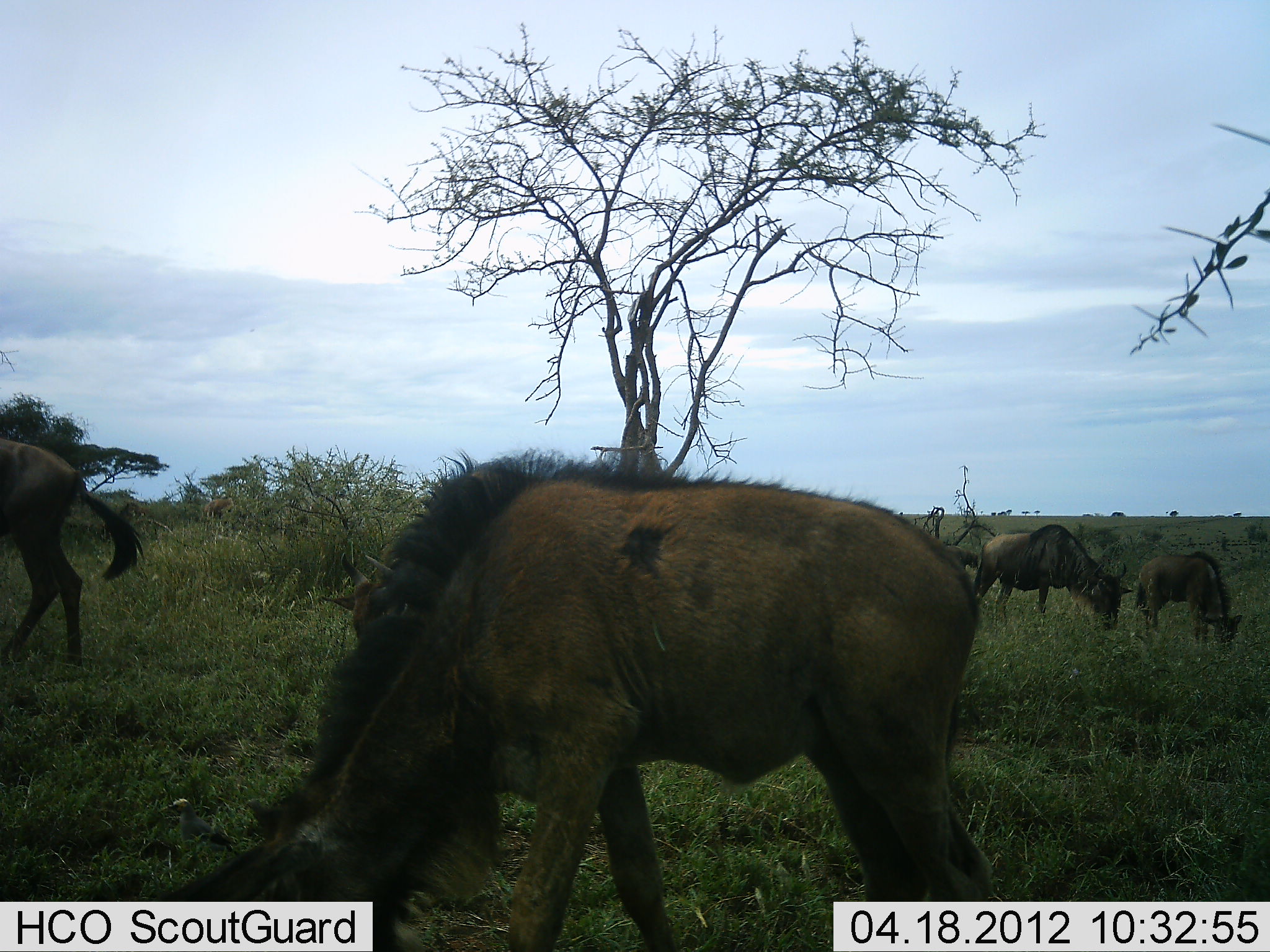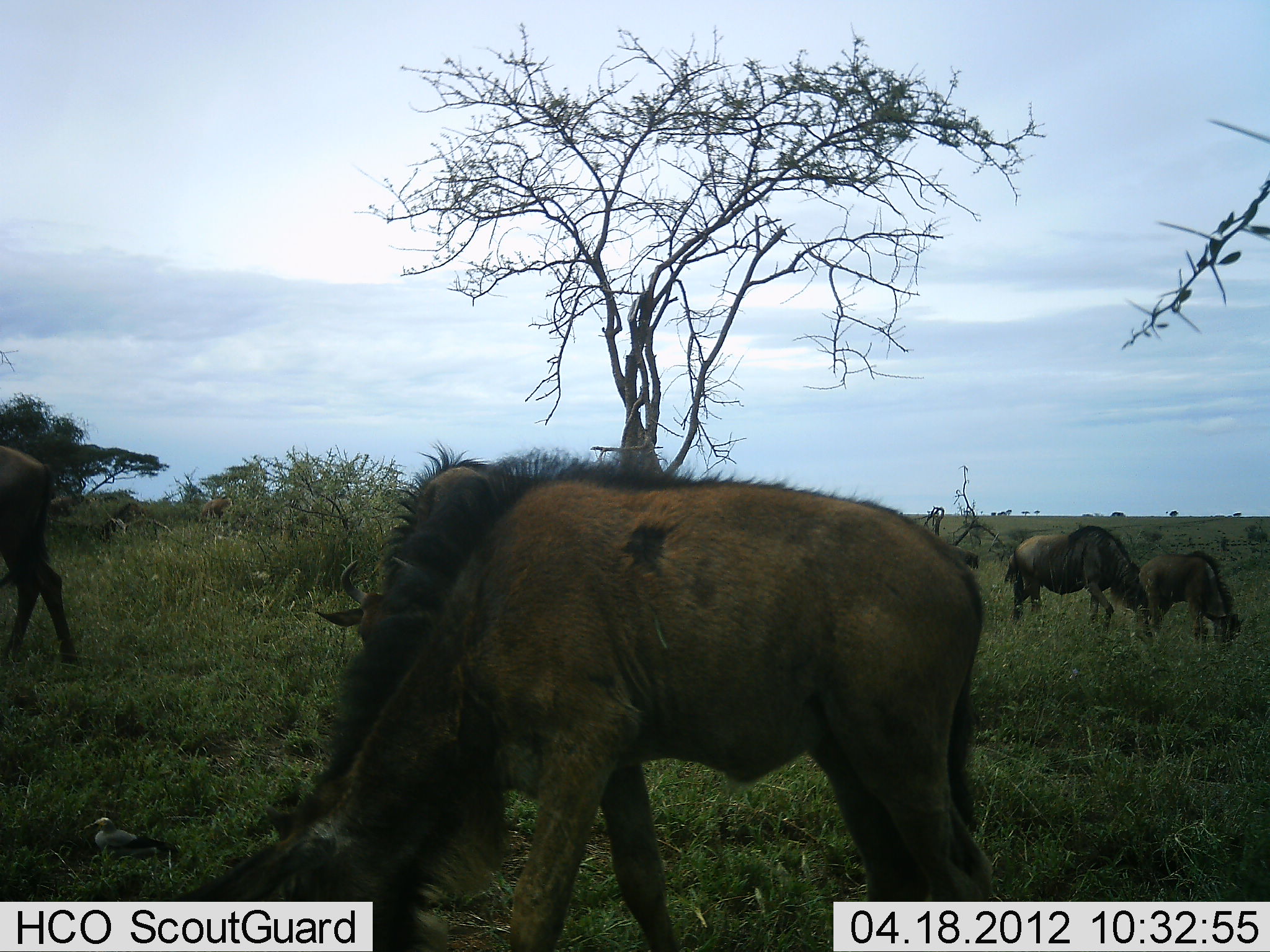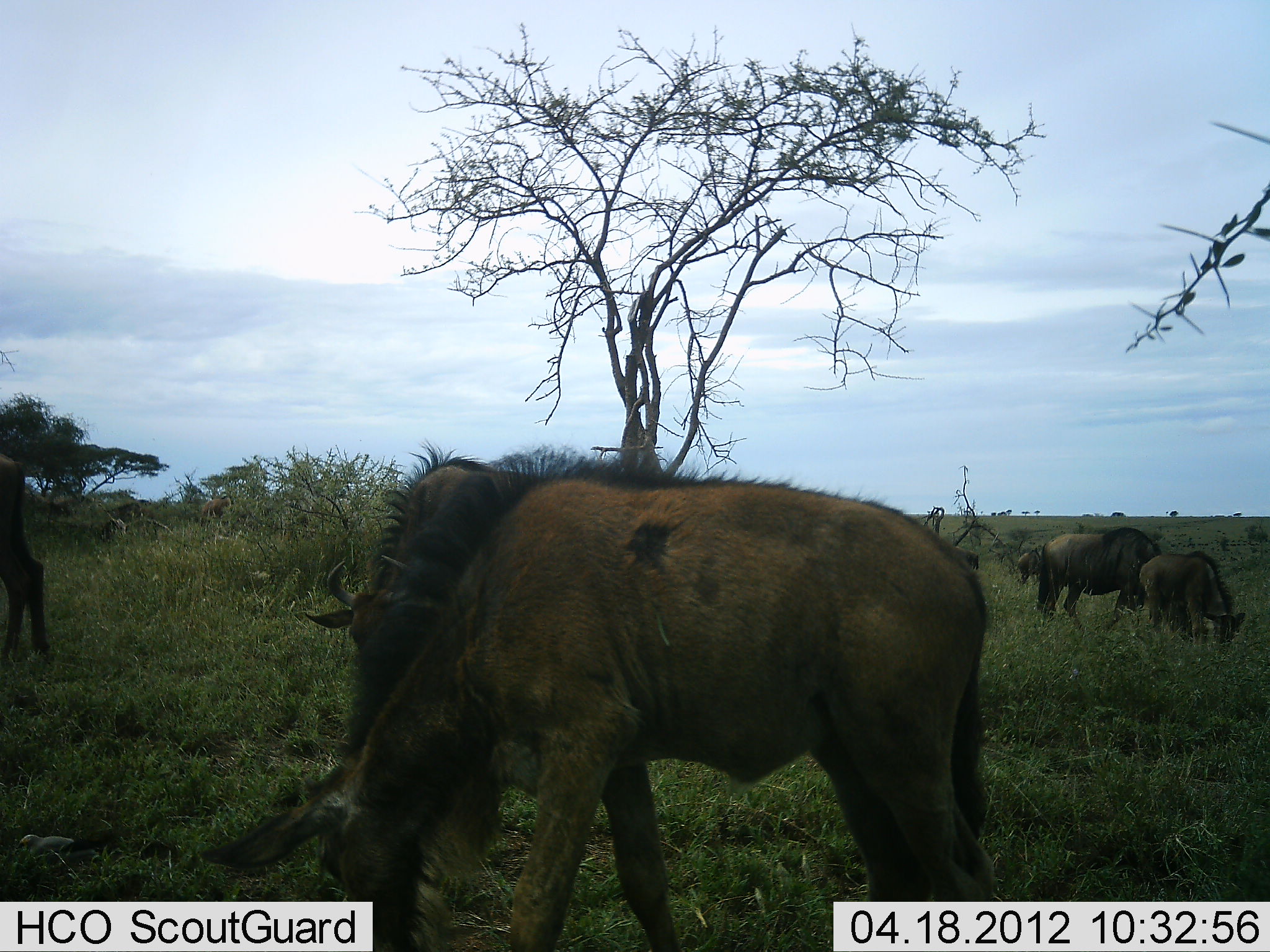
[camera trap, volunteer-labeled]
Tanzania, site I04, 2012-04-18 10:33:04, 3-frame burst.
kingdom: Animalia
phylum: Chordata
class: Mammalia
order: Artiodactyla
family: Bovidae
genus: Connochaetes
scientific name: Connochaetes taurinus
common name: blue wildebeest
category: wildebeest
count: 5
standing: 39%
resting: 0%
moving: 33%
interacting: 0%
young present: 22%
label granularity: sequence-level